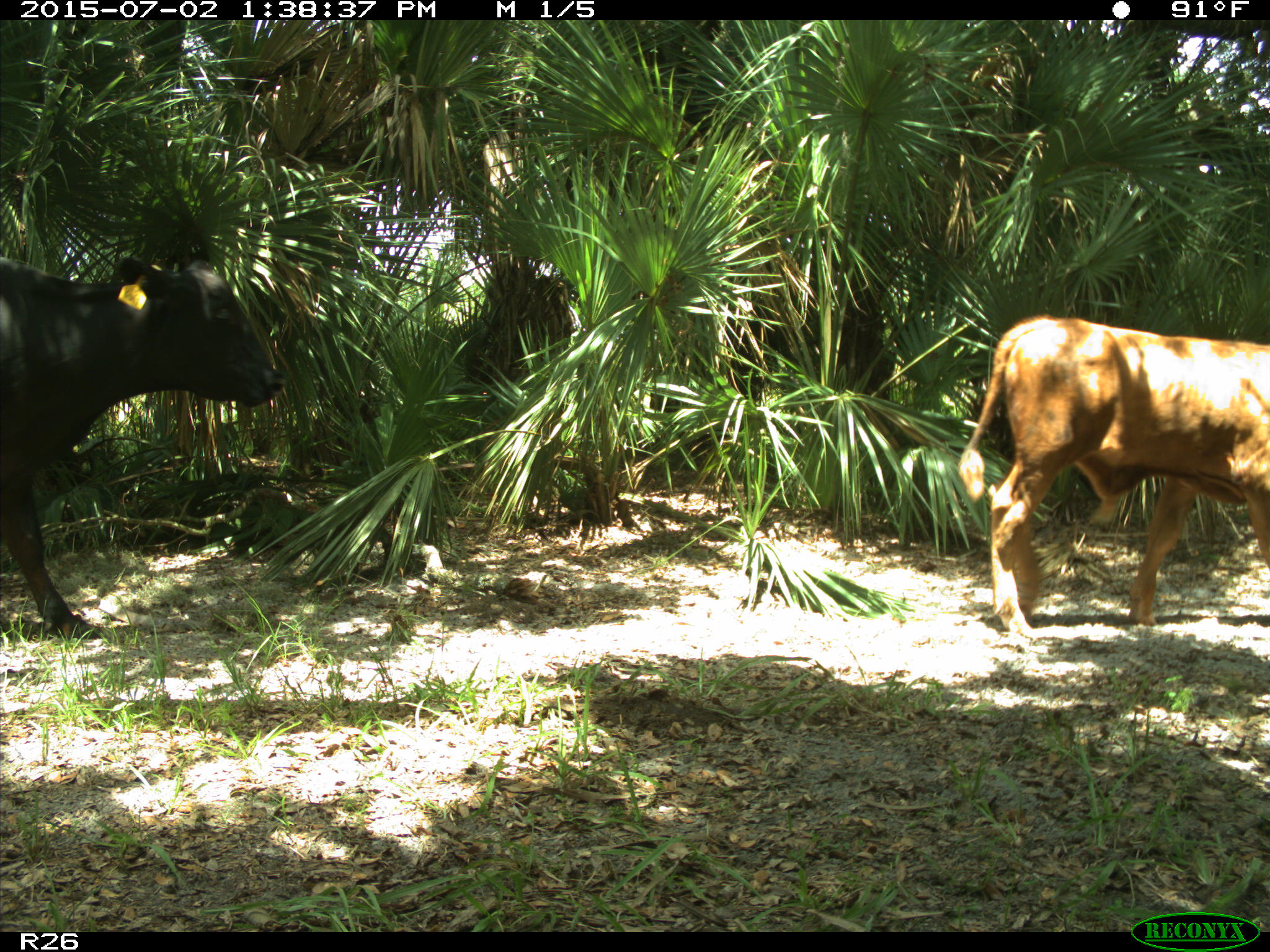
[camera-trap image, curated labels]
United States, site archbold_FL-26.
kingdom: Animalia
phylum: Chordata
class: Mammalia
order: Artiodactyla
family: Bovidae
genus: Bos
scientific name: Bos taurus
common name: domestic cow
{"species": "Bos taurus (domestic cow)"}